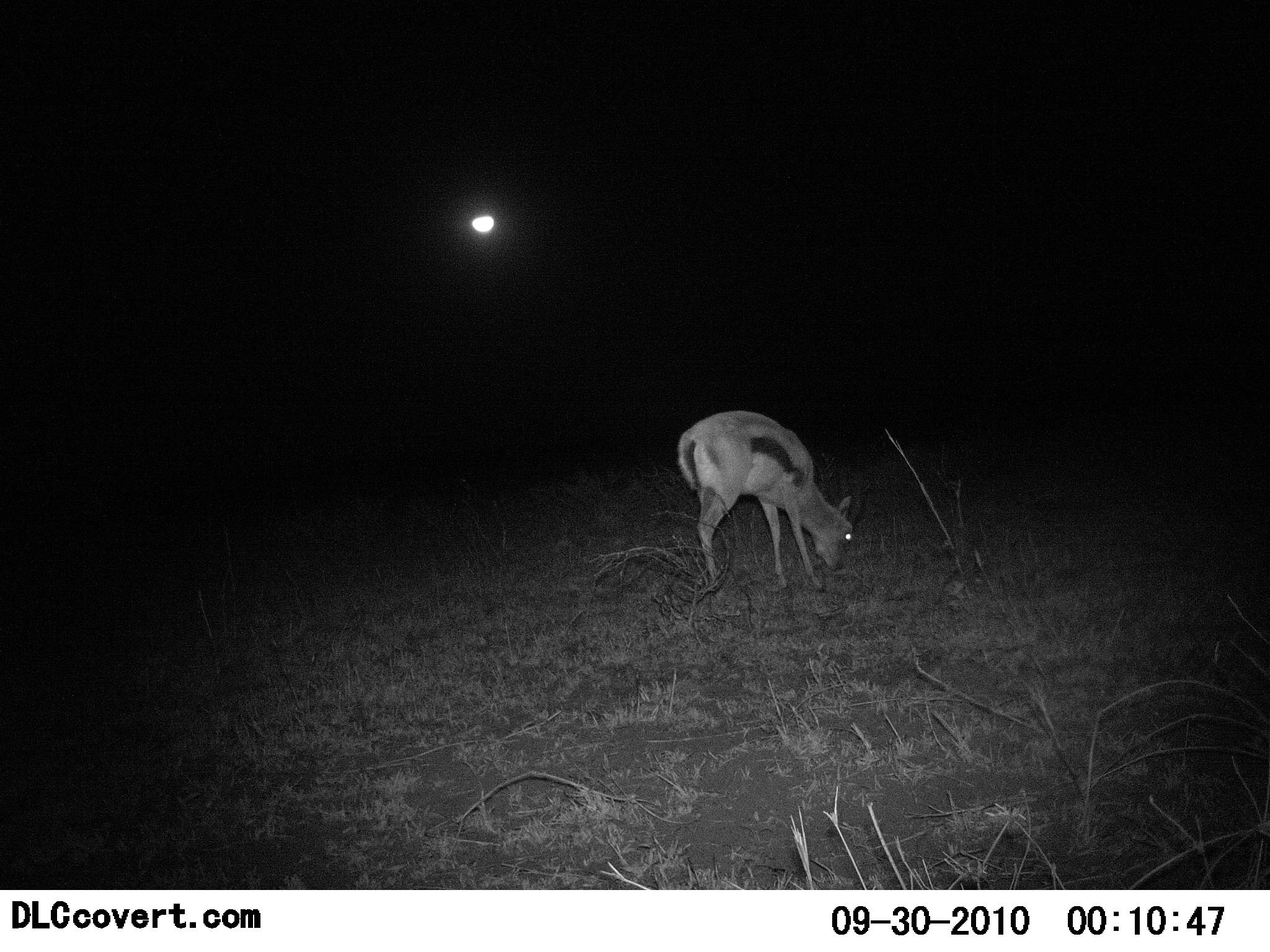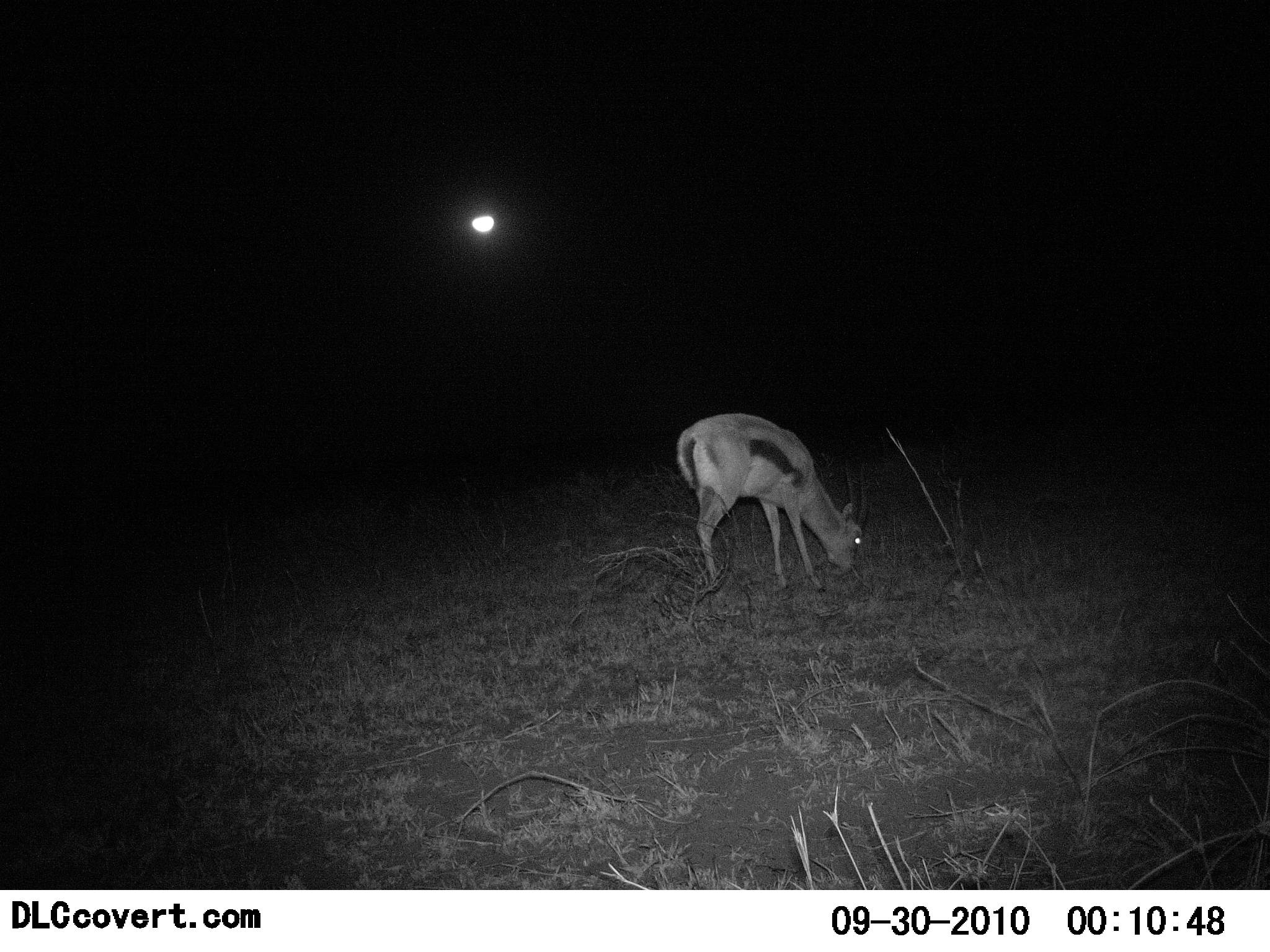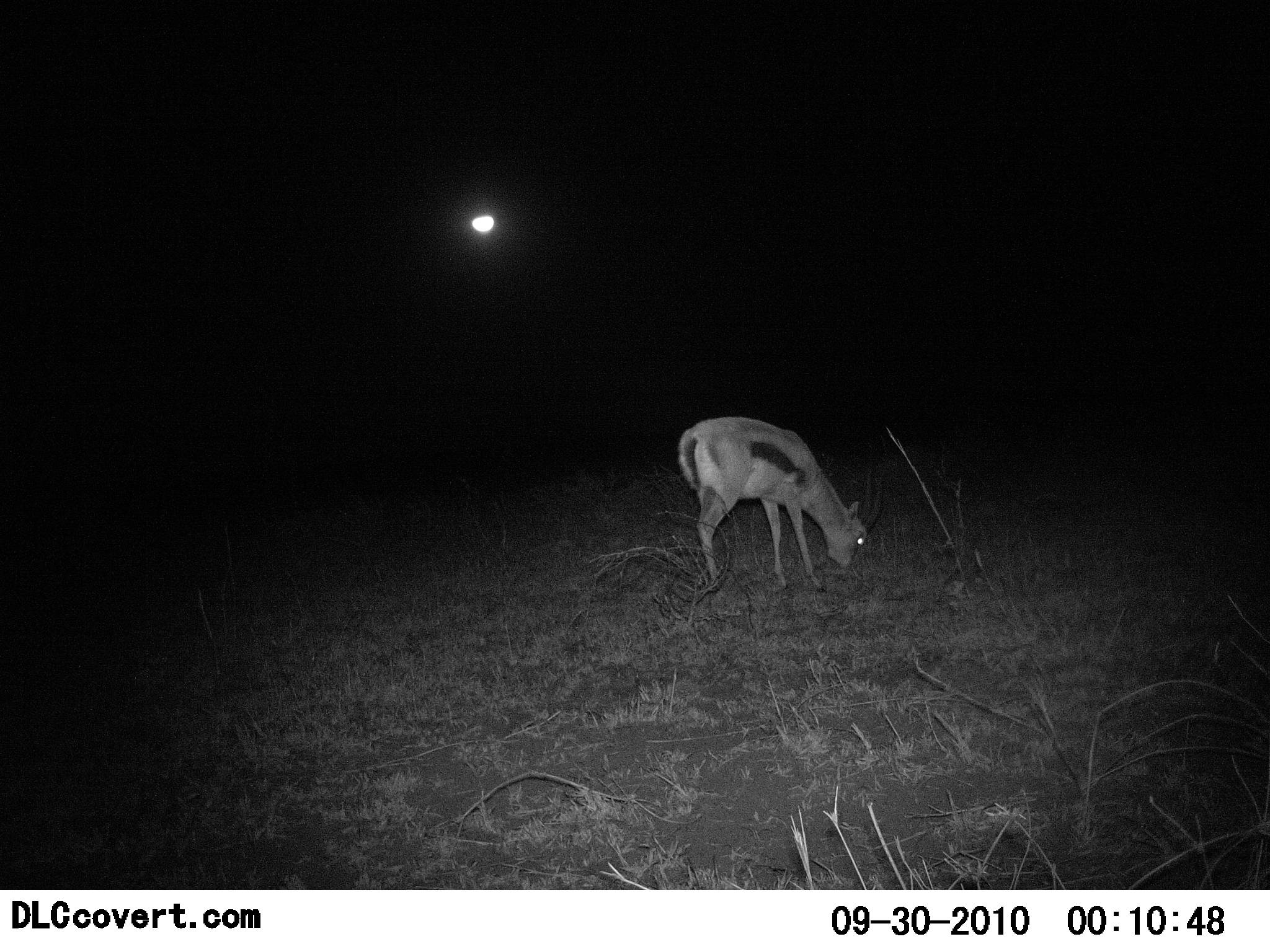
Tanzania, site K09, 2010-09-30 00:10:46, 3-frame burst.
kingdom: Animalia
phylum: Chordata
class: Mammalia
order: Artiodactyla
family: Bovidae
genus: Eudorcas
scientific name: Eudorcas thomsonii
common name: thomson's gazelle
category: gazellethomsons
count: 1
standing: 27%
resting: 0%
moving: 9%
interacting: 0%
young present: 0%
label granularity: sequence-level